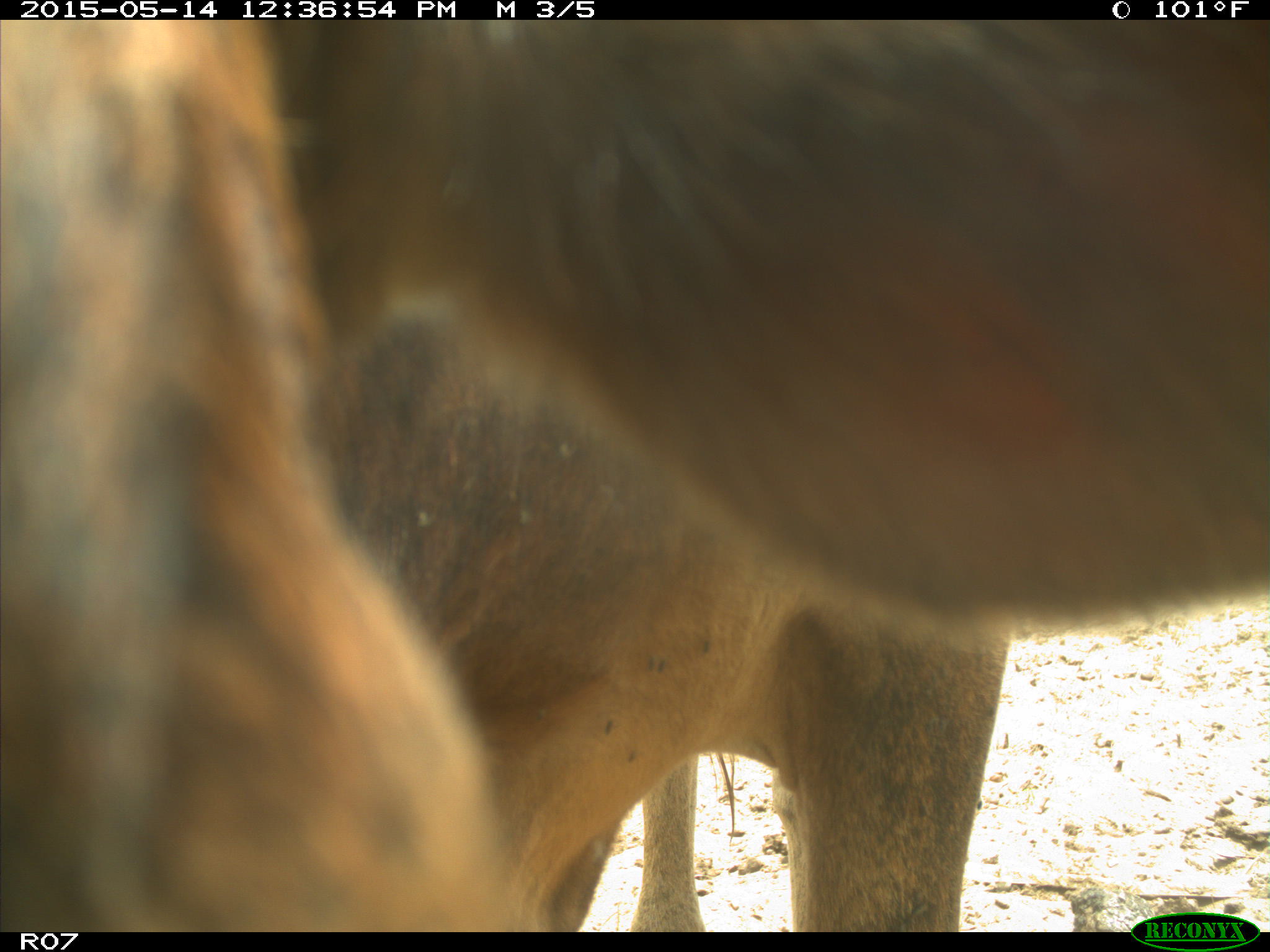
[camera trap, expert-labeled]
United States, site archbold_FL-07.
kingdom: Animalia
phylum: Chordata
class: Mammalia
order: Artiodactyla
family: Bovidae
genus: Bos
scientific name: Bos taurus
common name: domestic cow